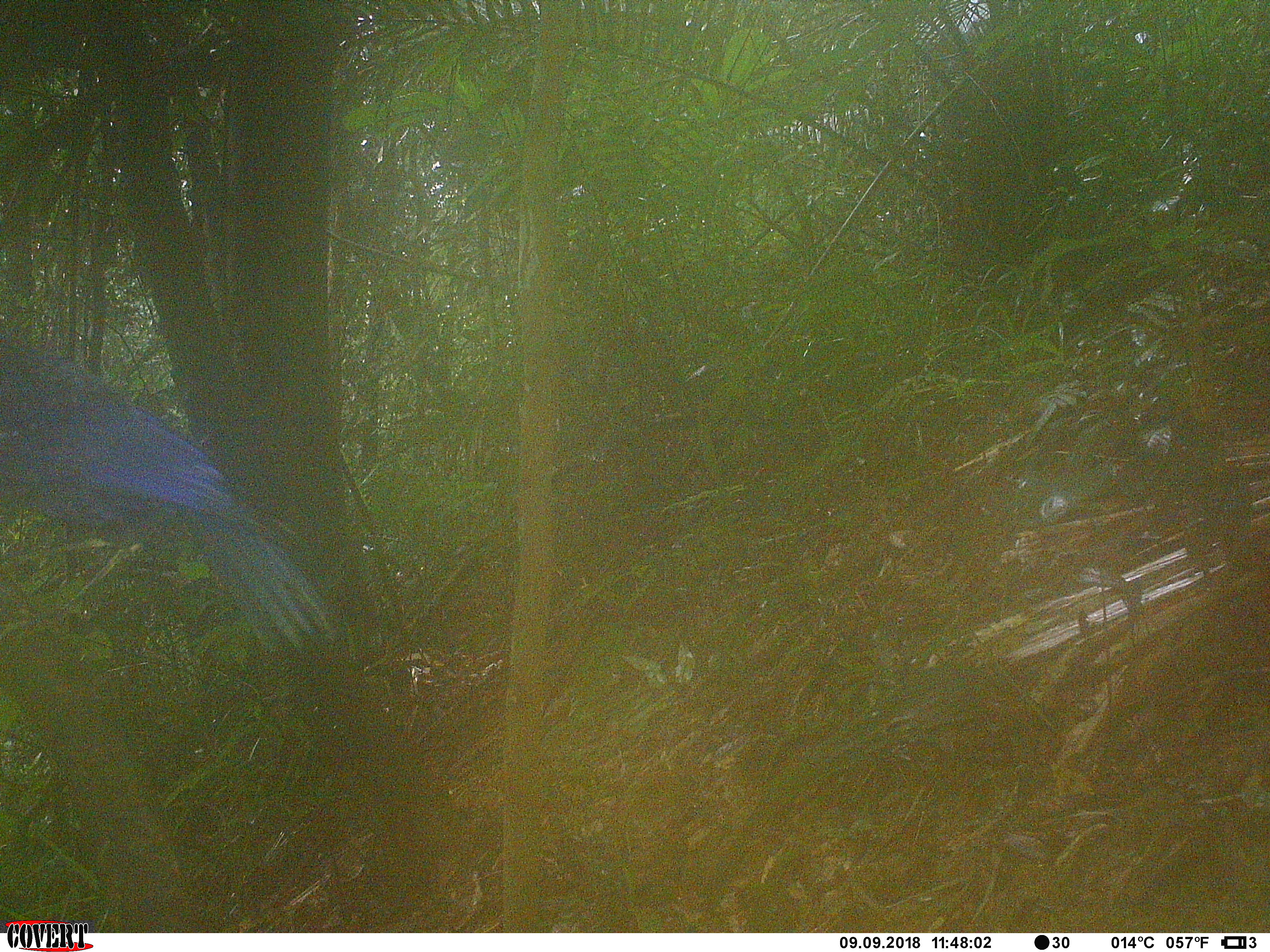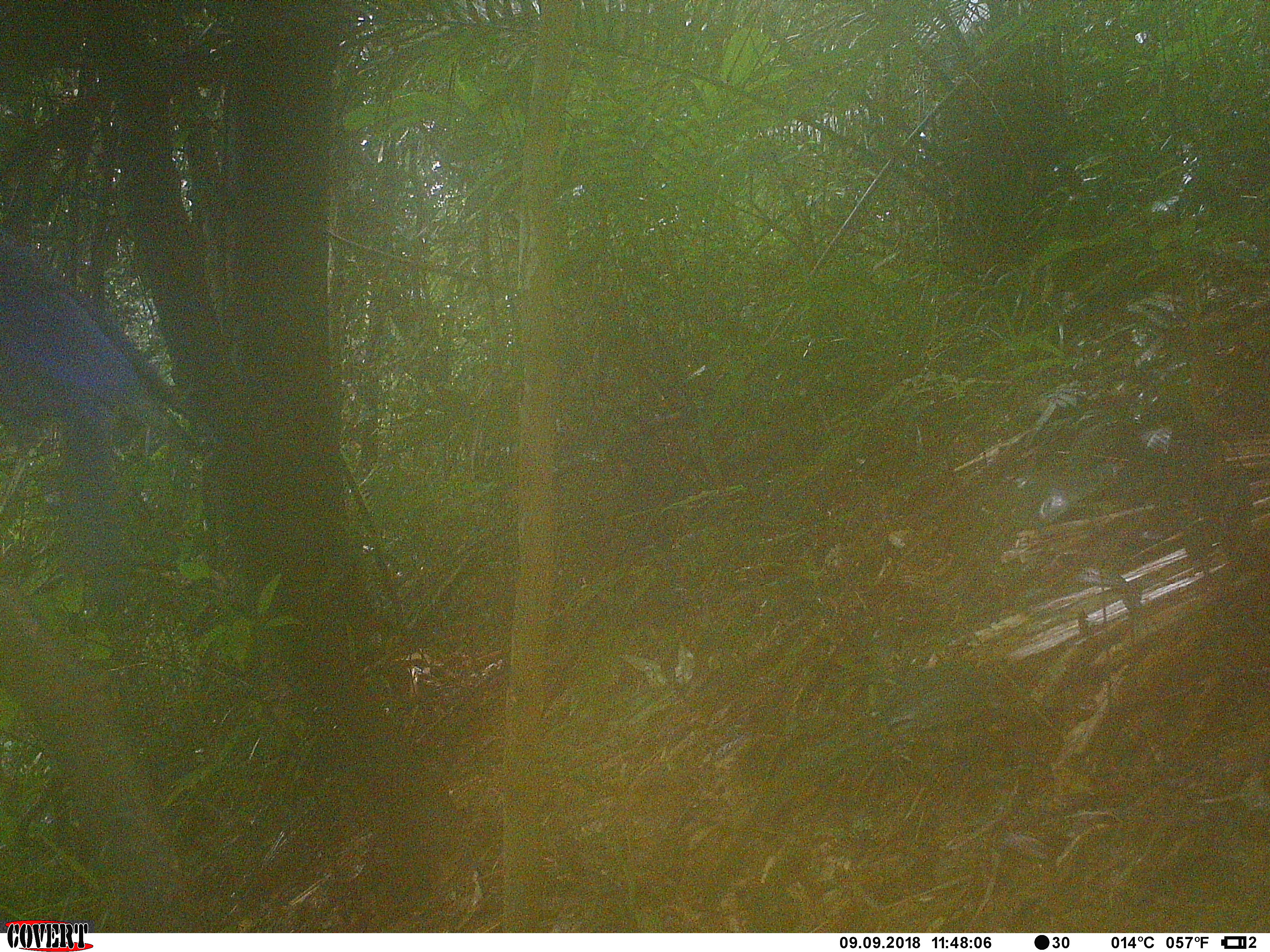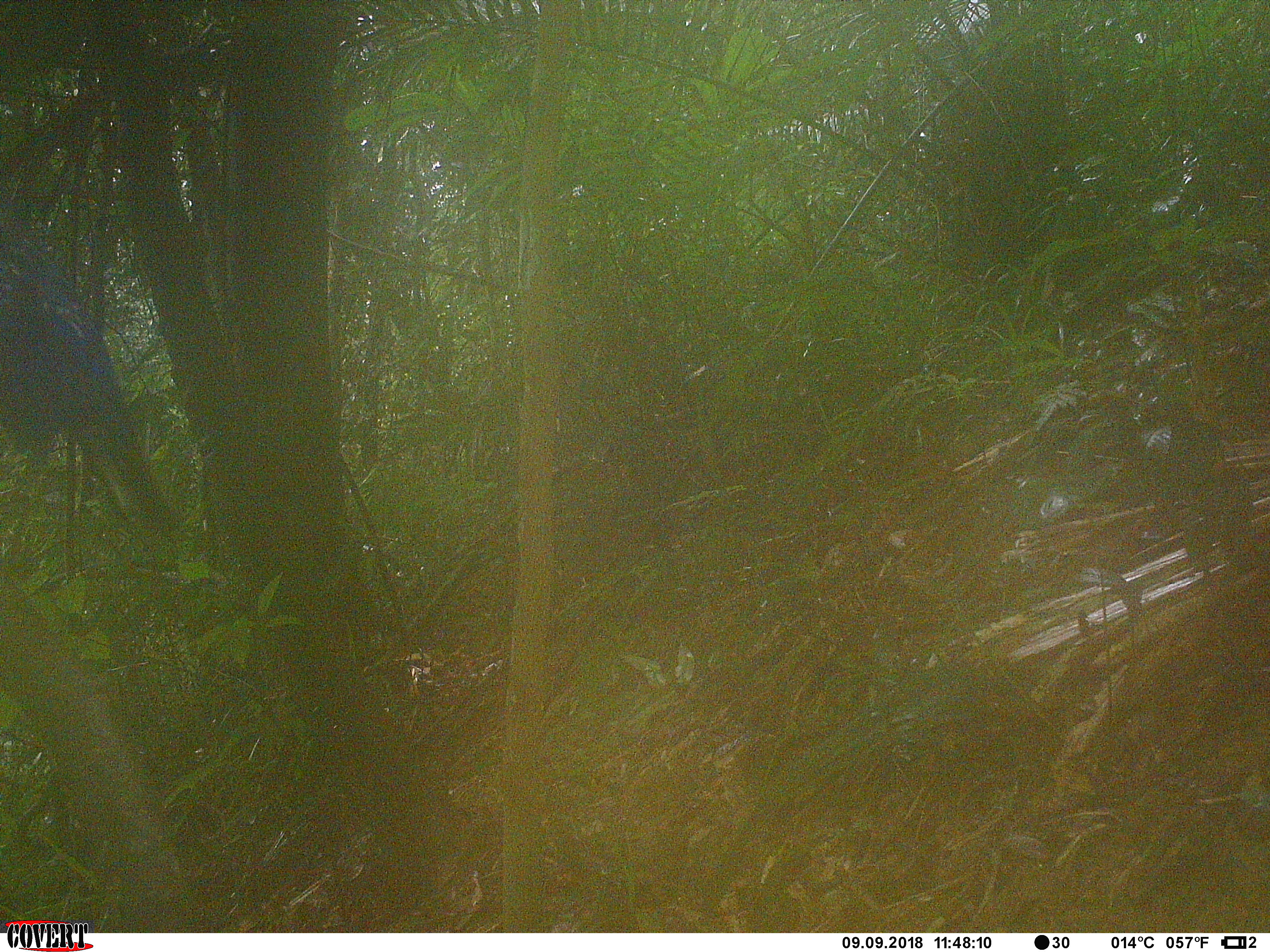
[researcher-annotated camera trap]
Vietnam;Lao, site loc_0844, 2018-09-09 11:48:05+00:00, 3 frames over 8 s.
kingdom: Animalia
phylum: Chordata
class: Aves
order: Passeriformes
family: Muscicapidae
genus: Myophonus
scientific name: Myophonus caeruleus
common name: blue whistling thrush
Blue whistling thrush (Myophonus caeruleus). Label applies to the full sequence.